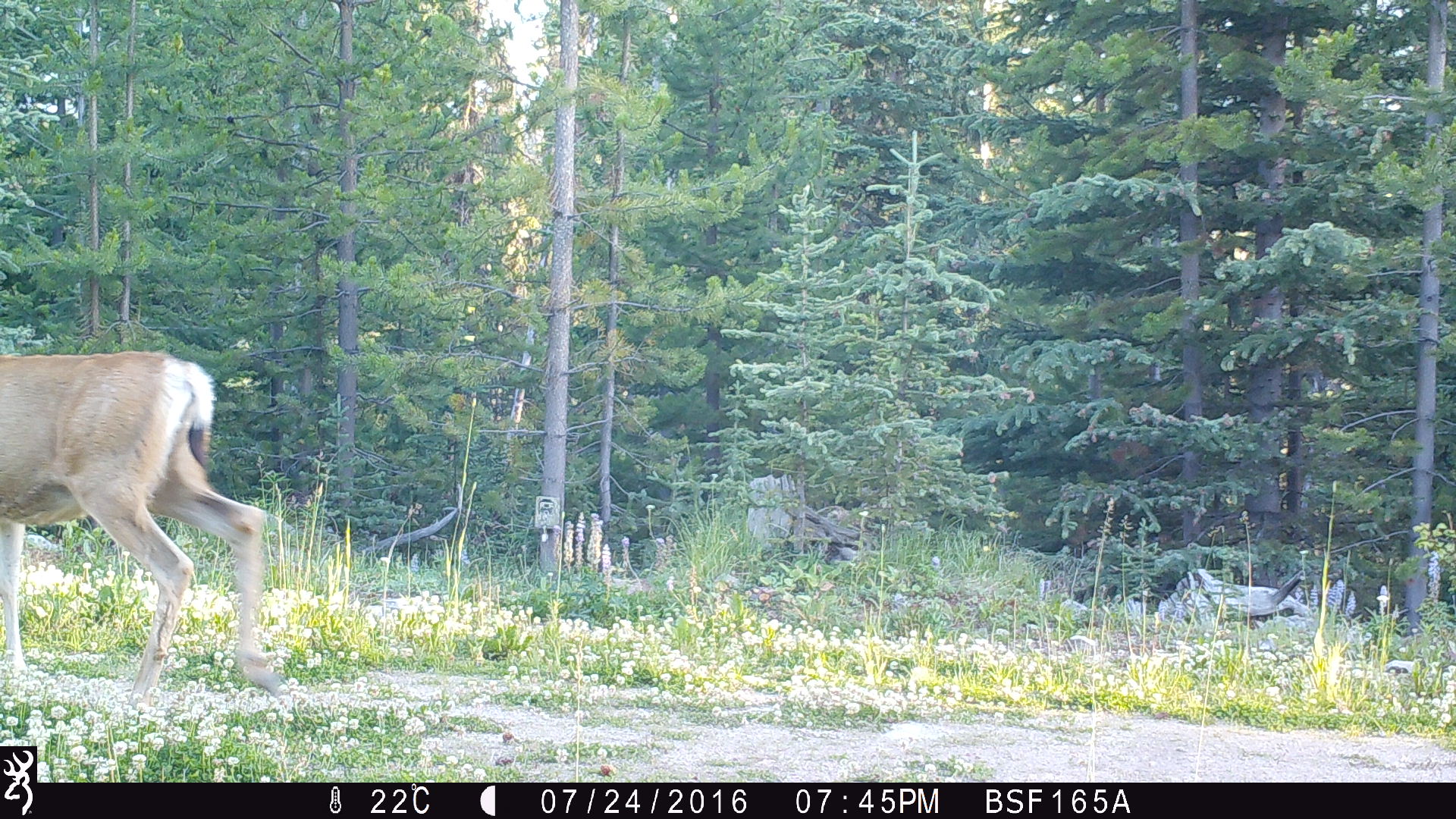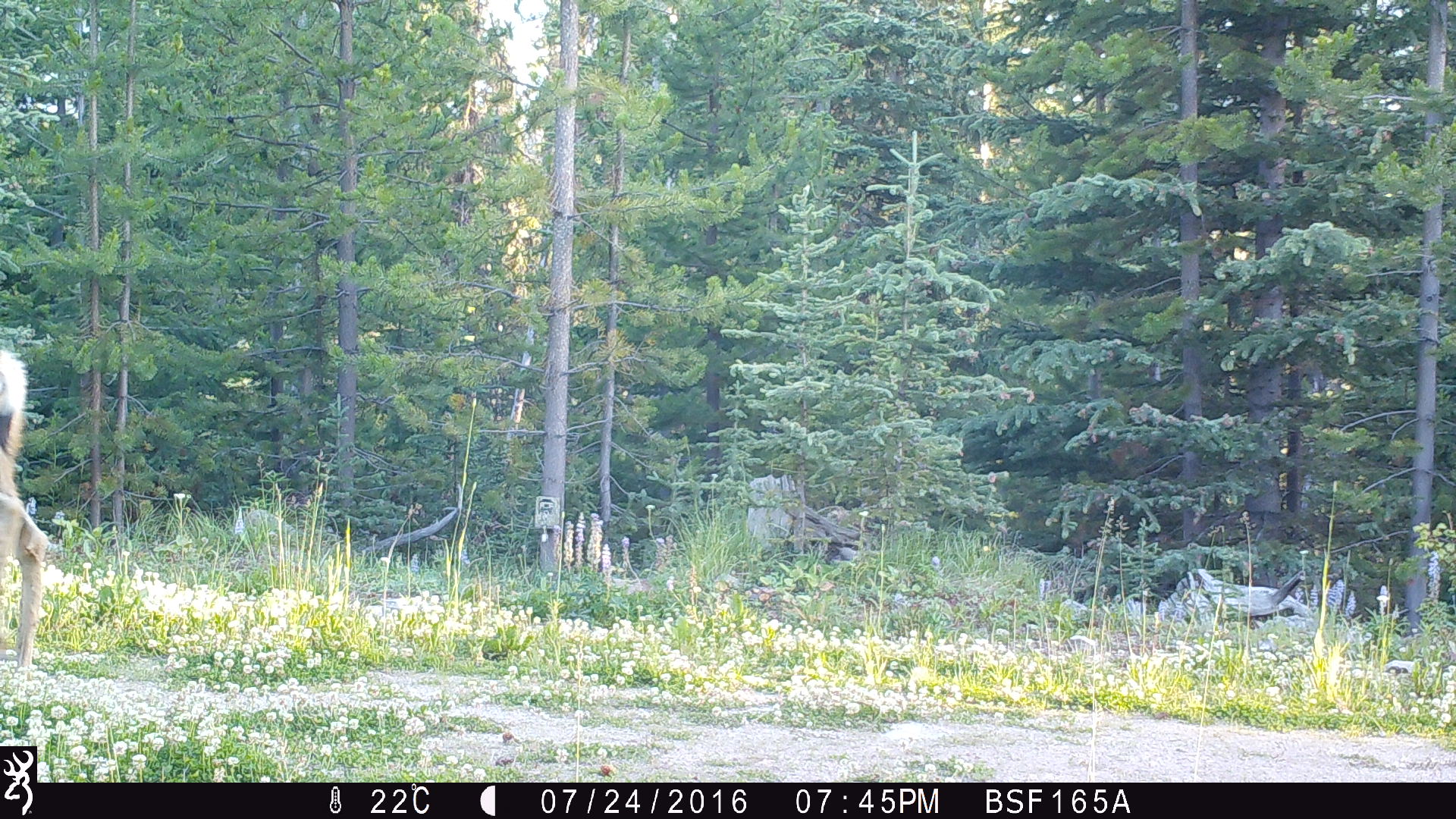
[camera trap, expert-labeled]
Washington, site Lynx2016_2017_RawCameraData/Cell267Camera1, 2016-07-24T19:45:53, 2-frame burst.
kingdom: Animalia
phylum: Chordata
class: Mammalia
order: Artiodactyla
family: Cervidae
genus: Odocoileus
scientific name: Odocoileus hemionus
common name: mule deer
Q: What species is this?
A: Odocoileus hemionus (mule deer).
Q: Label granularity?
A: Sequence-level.